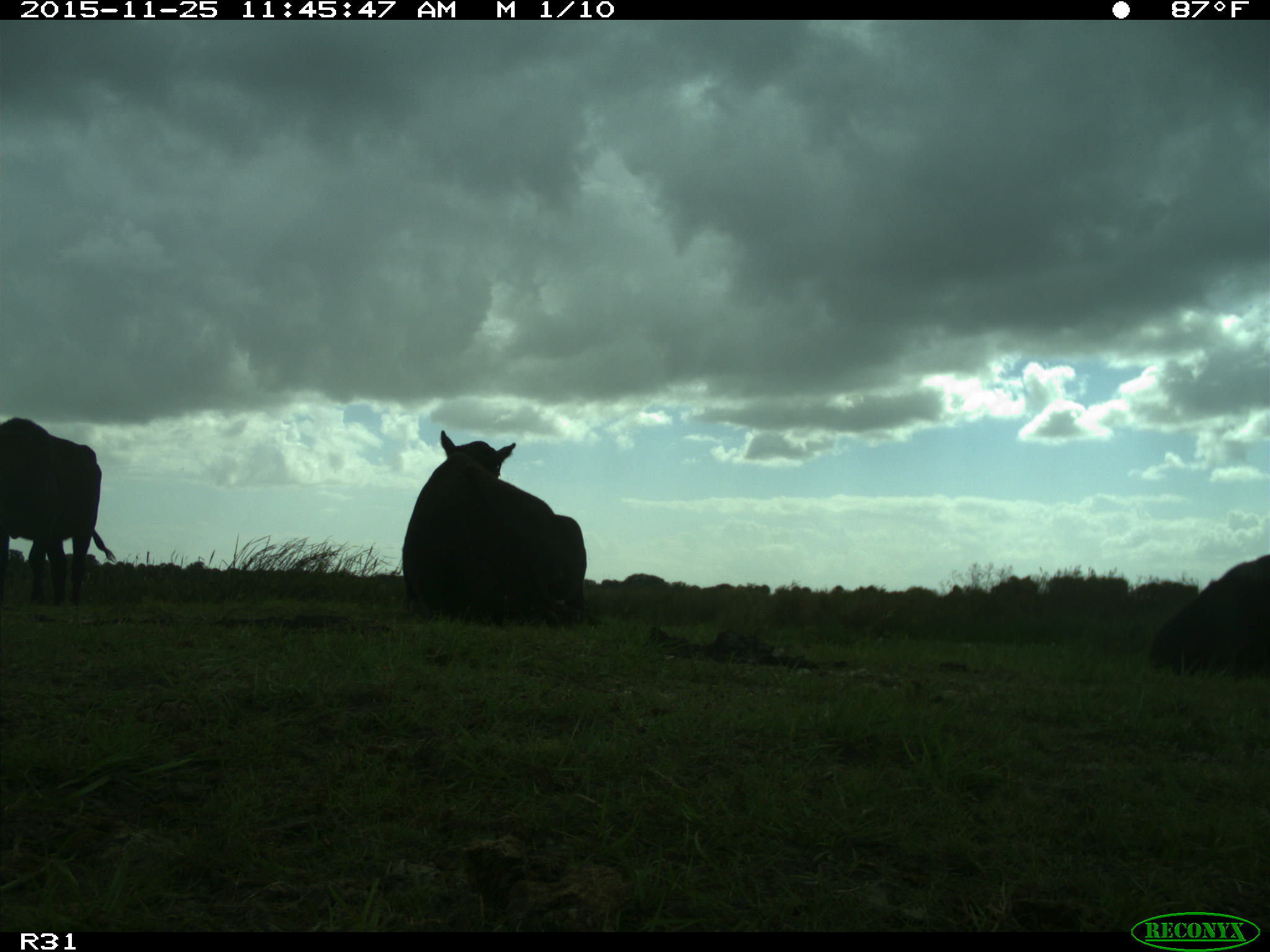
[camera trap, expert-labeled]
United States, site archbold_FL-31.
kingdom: Animalia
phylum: Chordata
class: Mammalia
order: Artiodactyla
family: Bovidae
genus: Bos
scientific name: Bos taurus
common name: domestic cow